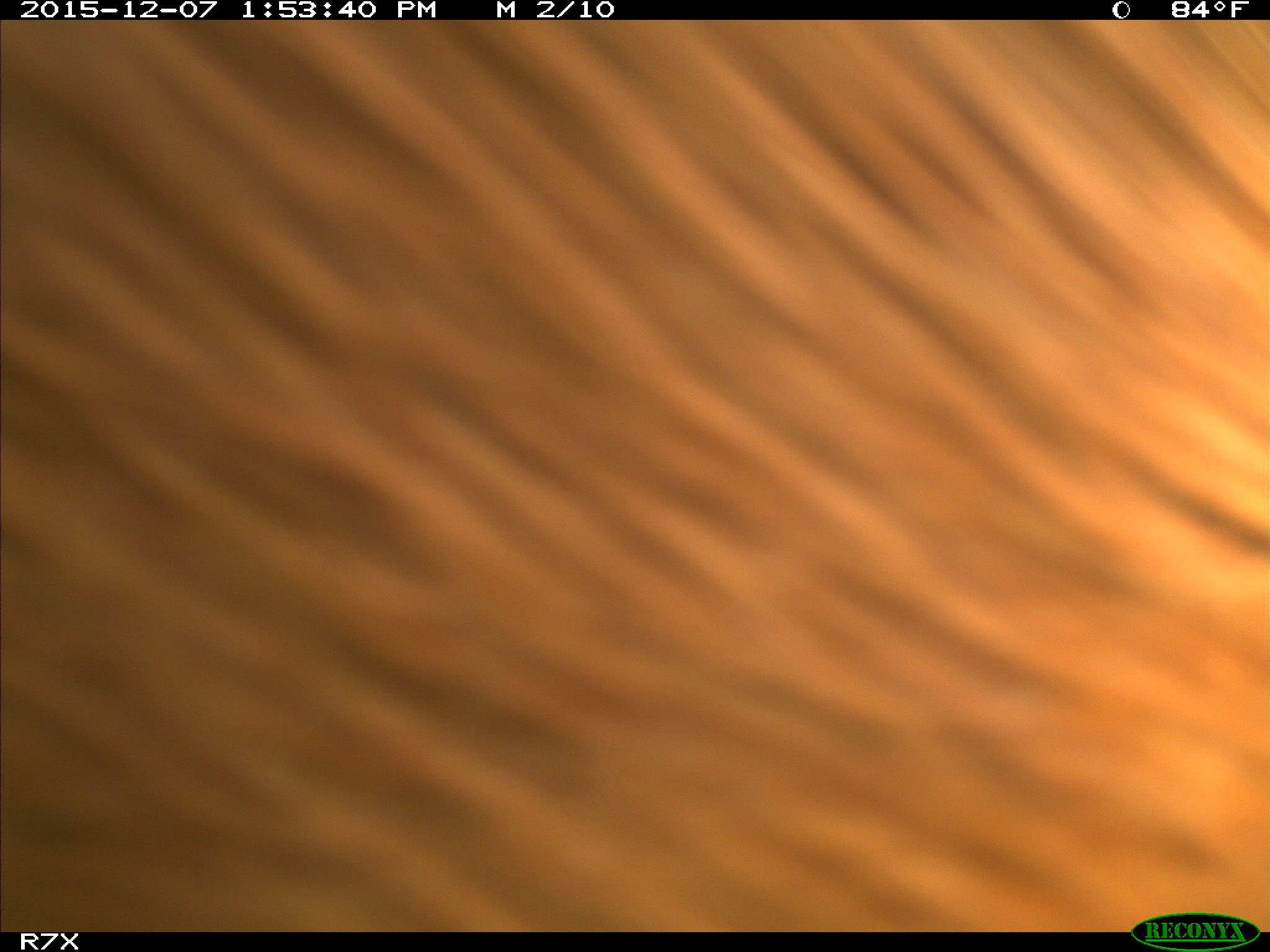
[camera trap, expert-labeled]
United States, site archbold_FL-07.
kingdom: Animalia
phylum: Chordata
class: Mammalia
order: Artiodactyla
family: Bovidae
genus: Bos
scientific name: Bos taurus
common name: domestic cow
Bos taurus (domestic cow).